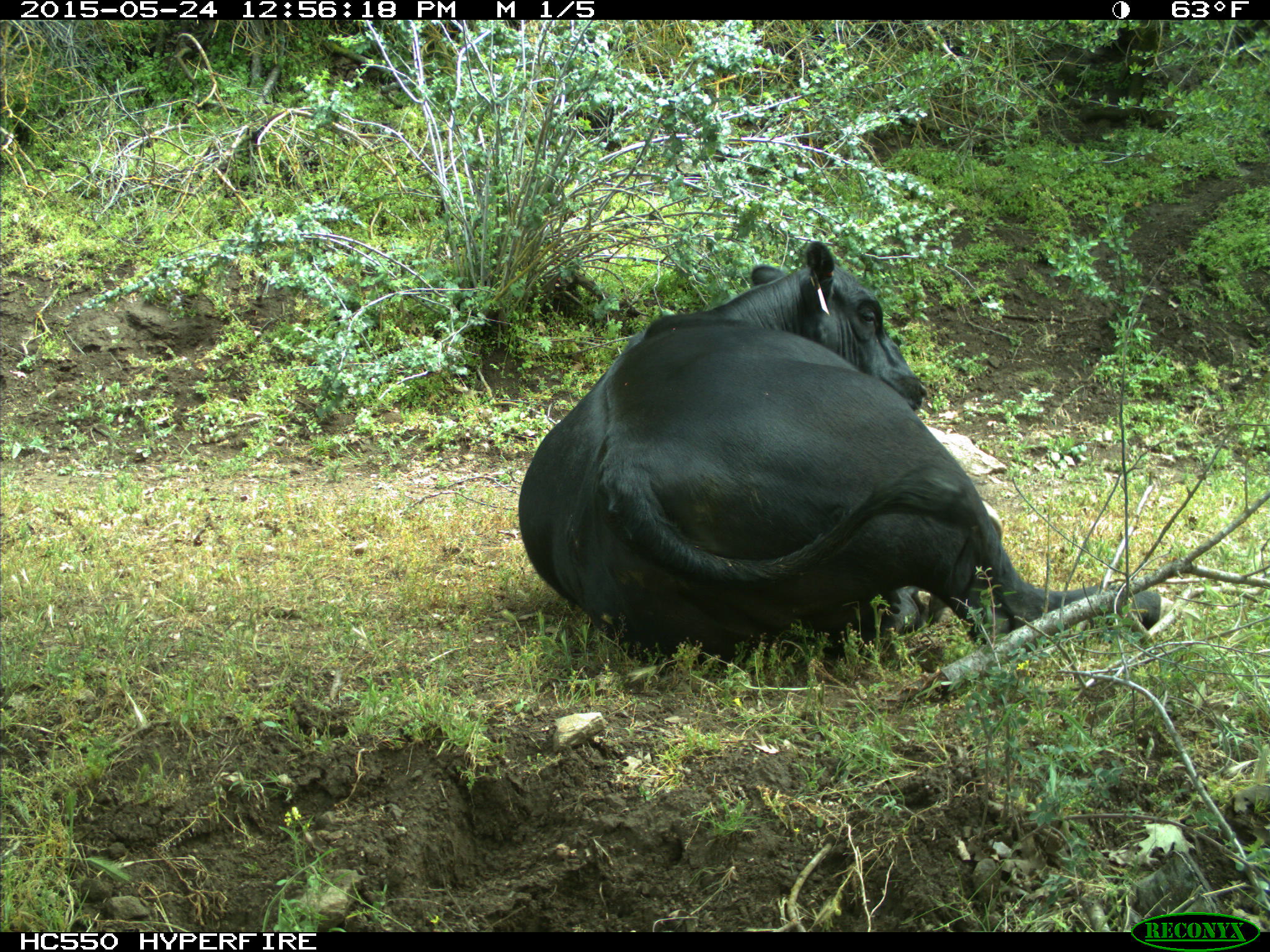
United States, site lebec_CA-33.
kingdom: Animalia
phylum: Chordata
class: Mammalia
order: Artiodactyla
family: Bovidae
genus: Bos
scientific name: Bos taurus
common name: domestic cow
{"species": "Bos taurus (domestic cow)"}